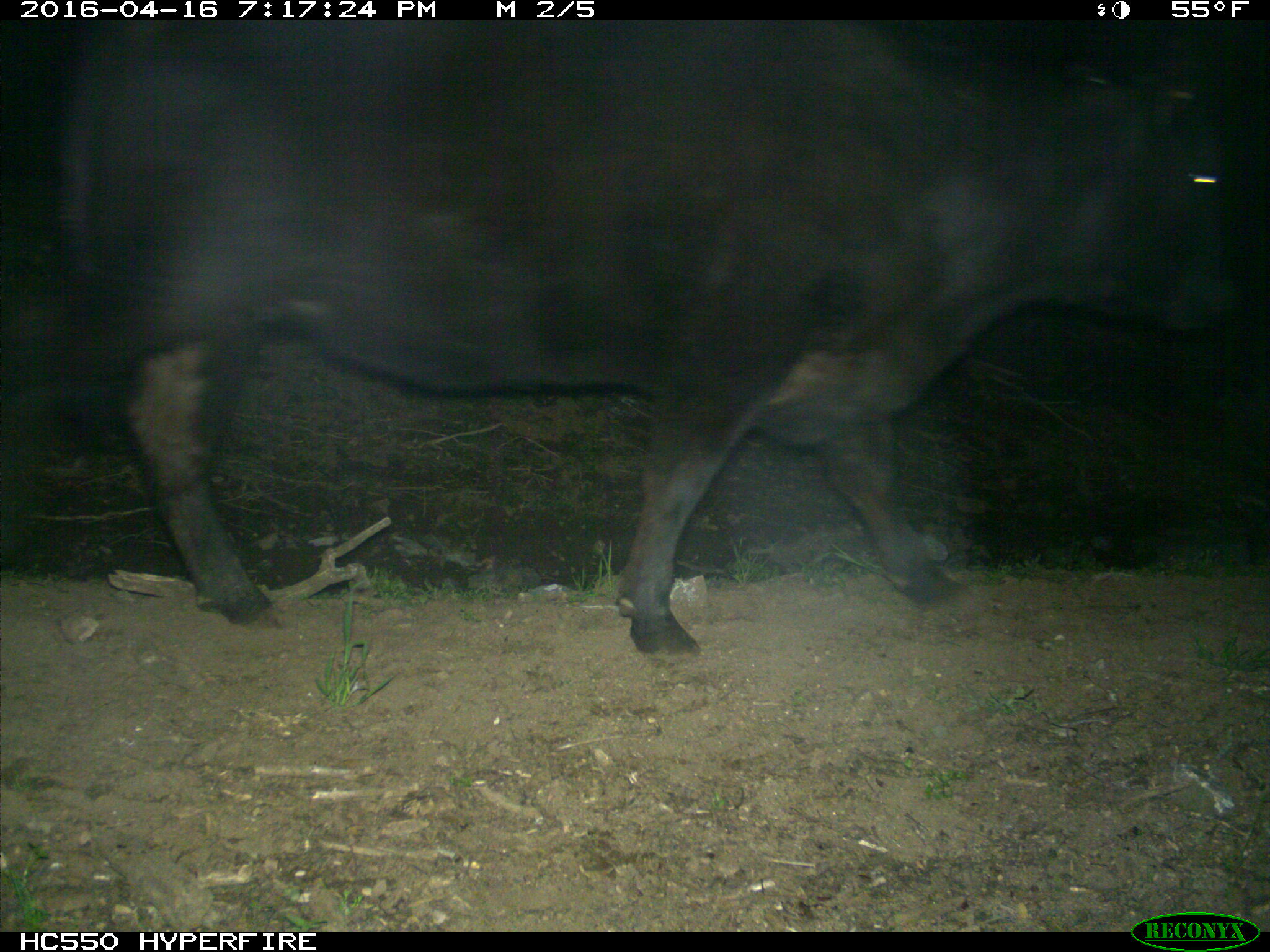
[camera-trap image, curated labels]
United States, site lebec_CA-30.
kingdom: Animalia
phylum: Chordata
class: Mammalia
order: Artiodactyla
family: Bovidae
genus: Bos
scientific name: Bos taurus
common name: domestic cow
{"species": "Bos taurus (domestic cow)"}